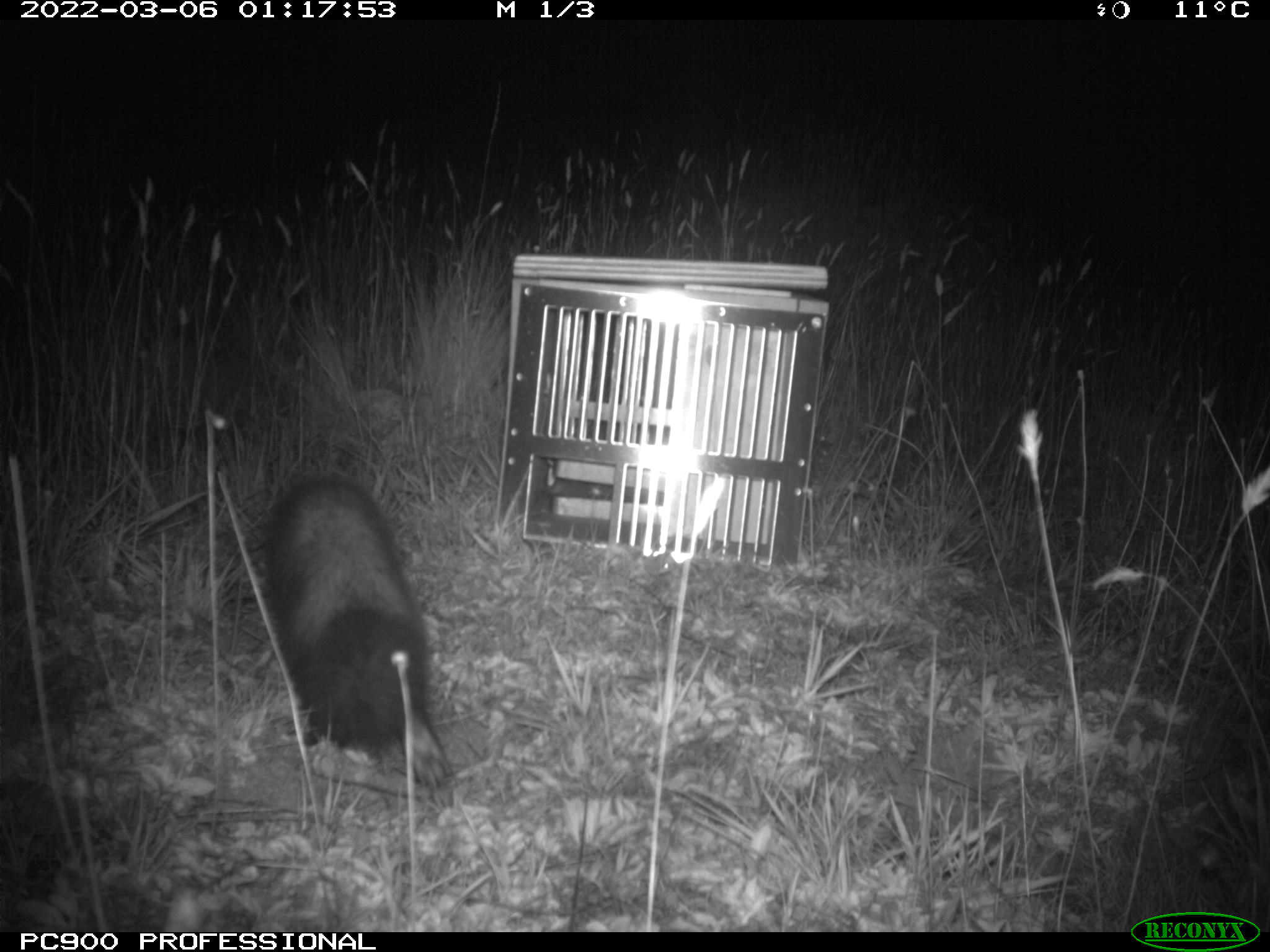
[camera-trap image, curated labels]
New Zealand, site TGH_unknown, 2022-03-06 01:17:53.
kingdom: Animalia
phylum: Chordata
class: Mammalia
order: Carnivora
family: Mustelidae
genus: Mustela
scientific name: Mustela furo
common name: ferret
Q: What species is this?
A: Ferret (Mustela furo).